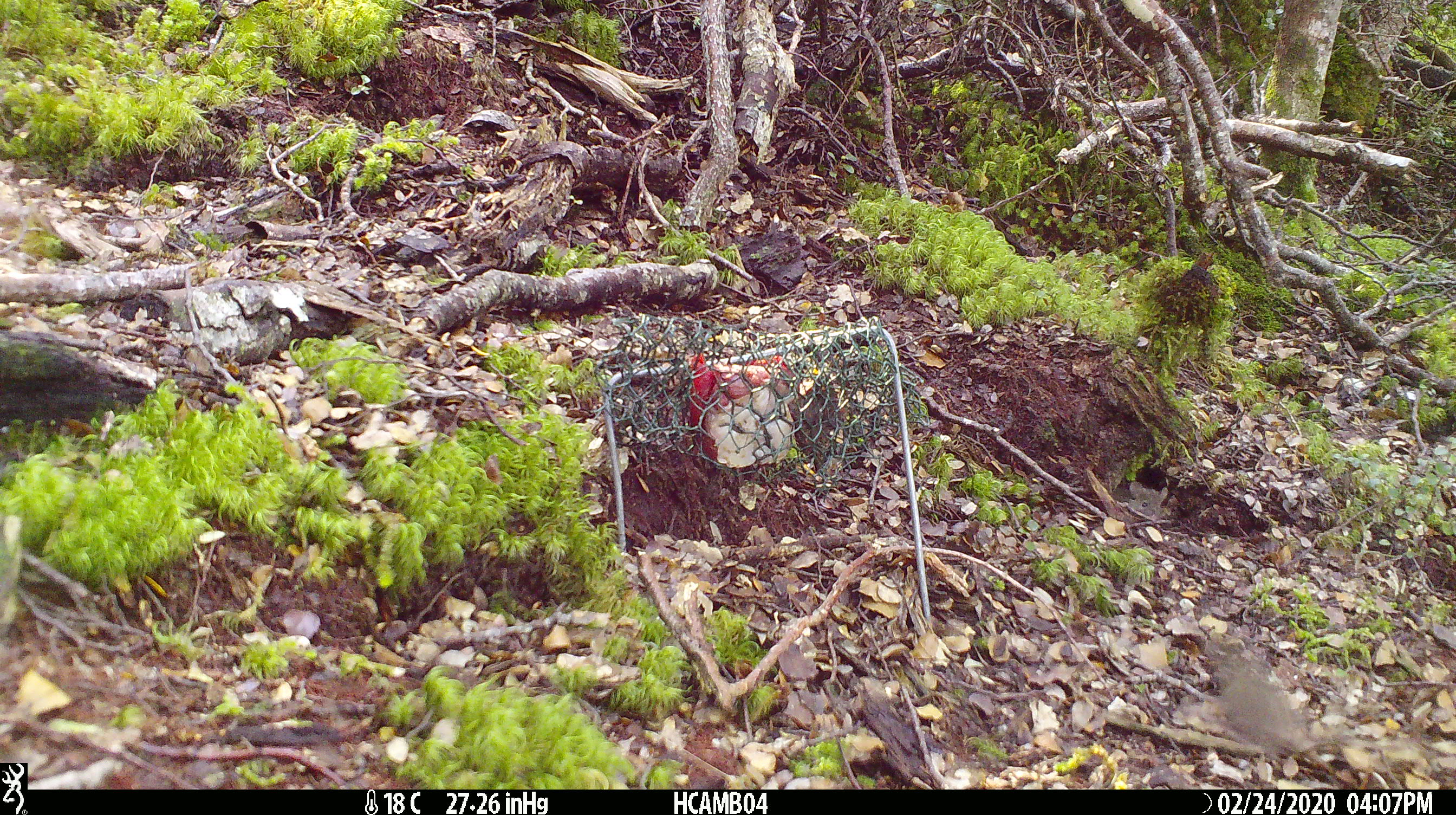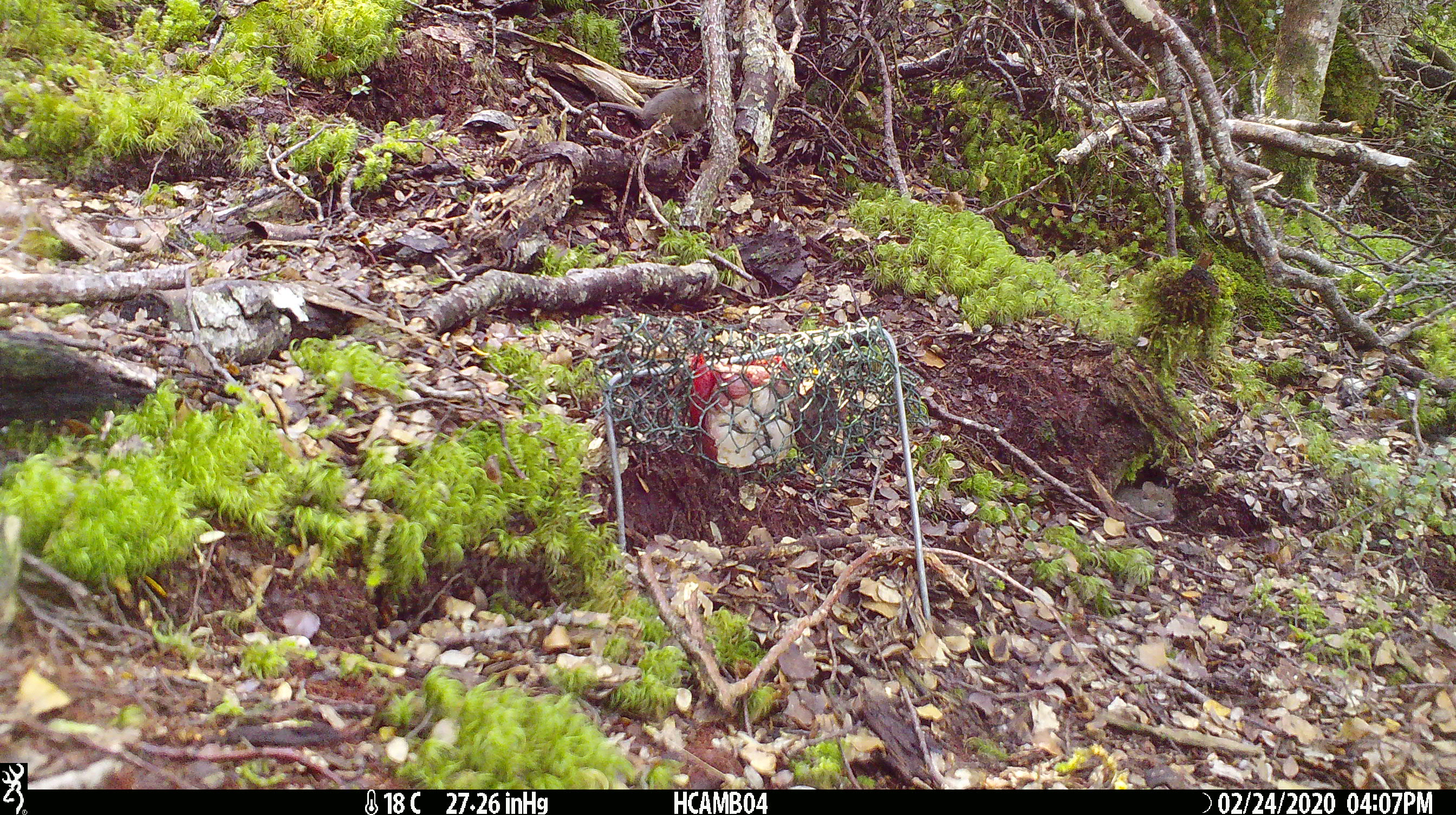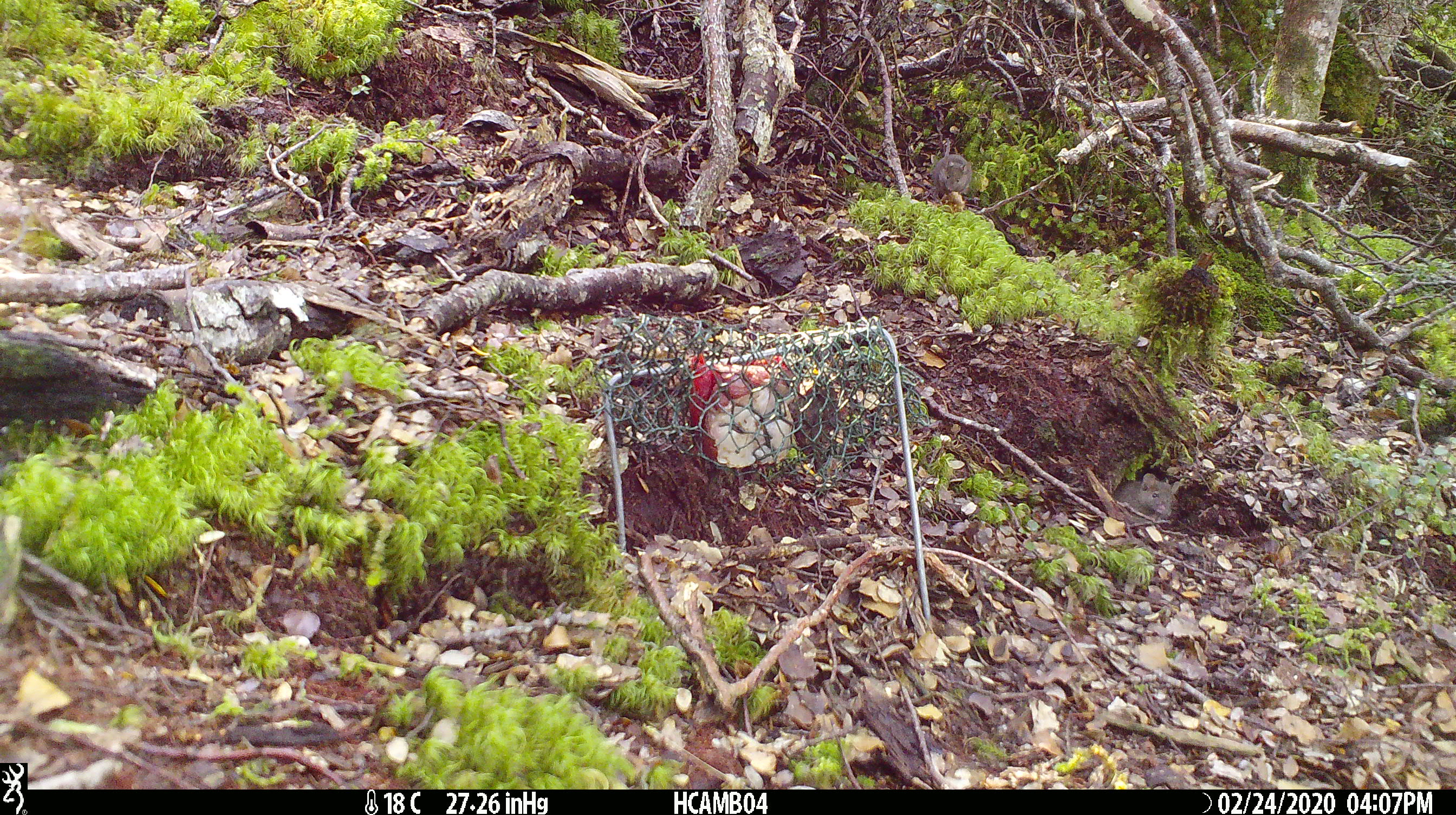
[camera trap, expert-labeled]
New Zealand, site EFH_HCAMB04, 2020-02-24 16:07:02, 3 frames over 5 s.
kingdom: Animalia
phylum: Chordata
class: Mammalia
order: Rodentia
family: Muridae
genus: Mus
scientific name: Mus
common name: mouse